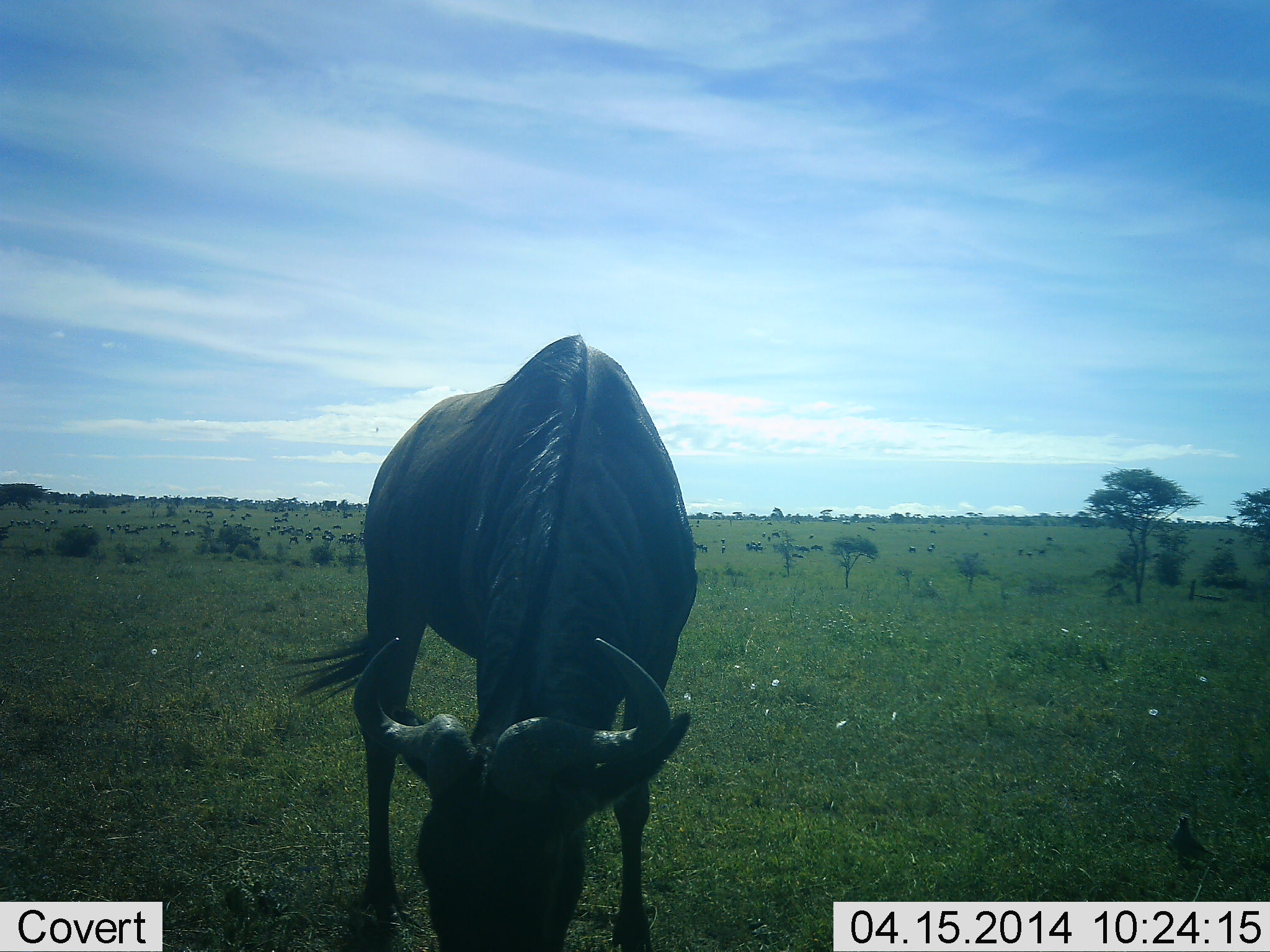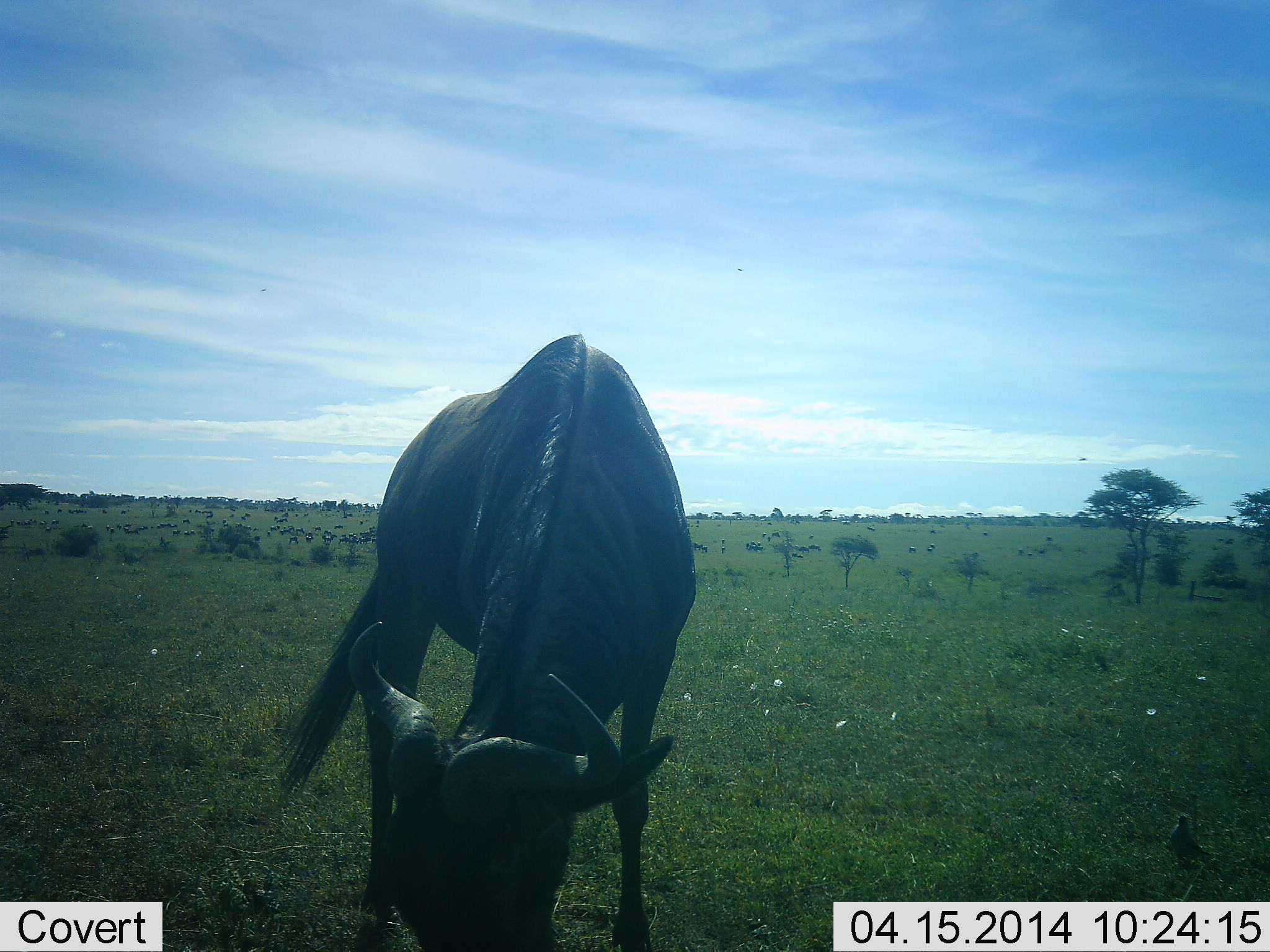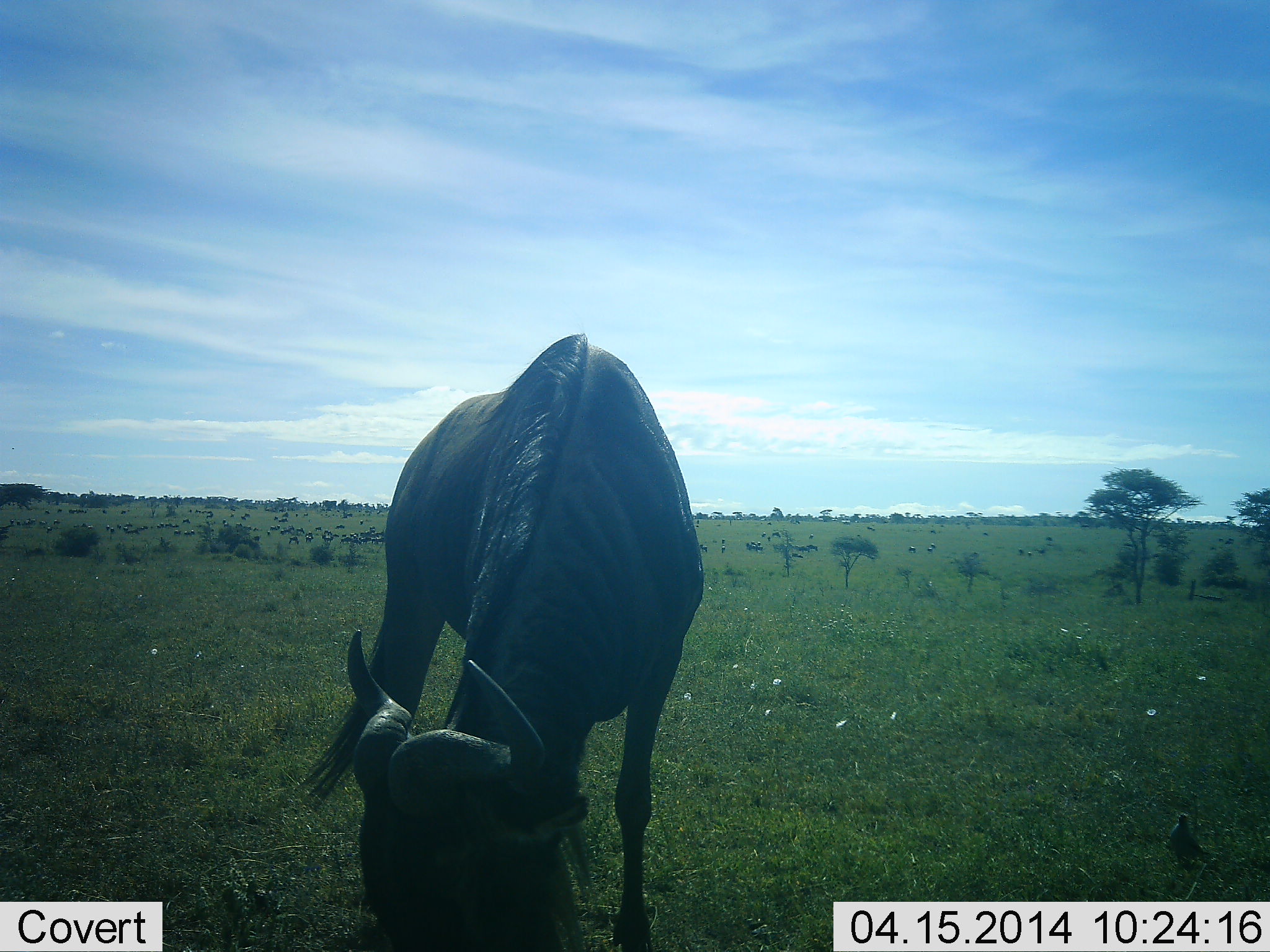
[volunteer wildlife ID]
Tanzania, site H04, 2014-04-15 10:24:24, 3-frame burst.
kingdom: Animalia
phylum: Chordata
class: Mammalia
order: Artiodactyla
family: Bovidae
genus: Connochaetes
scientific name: Connochaetes taurinus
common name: blue wildebeest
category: wildebeest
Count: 1.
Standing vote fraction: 50%.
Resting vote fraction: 0%.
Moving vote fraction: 19%.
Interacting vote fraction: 0%.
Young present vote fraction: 0%.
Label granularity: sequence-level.